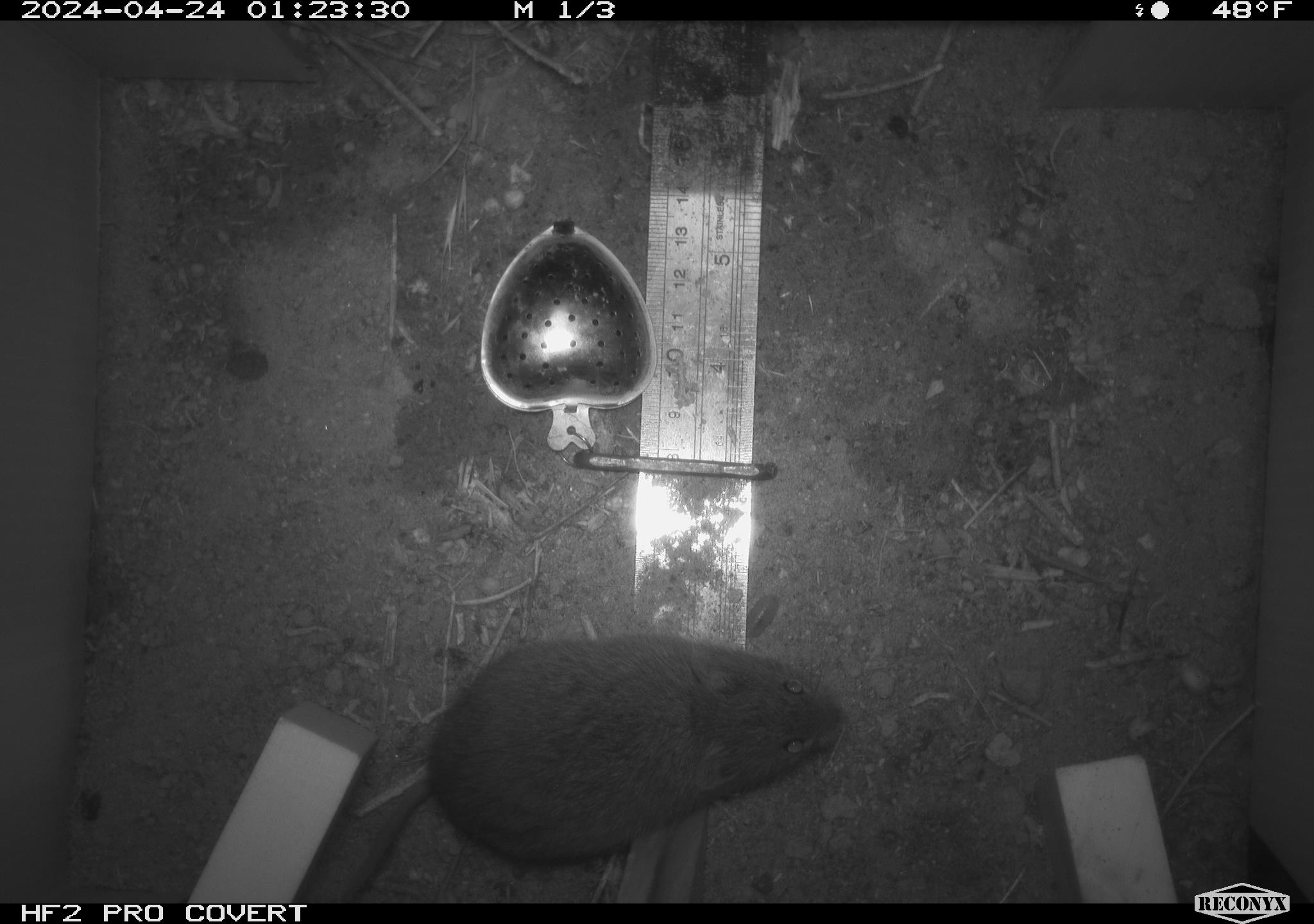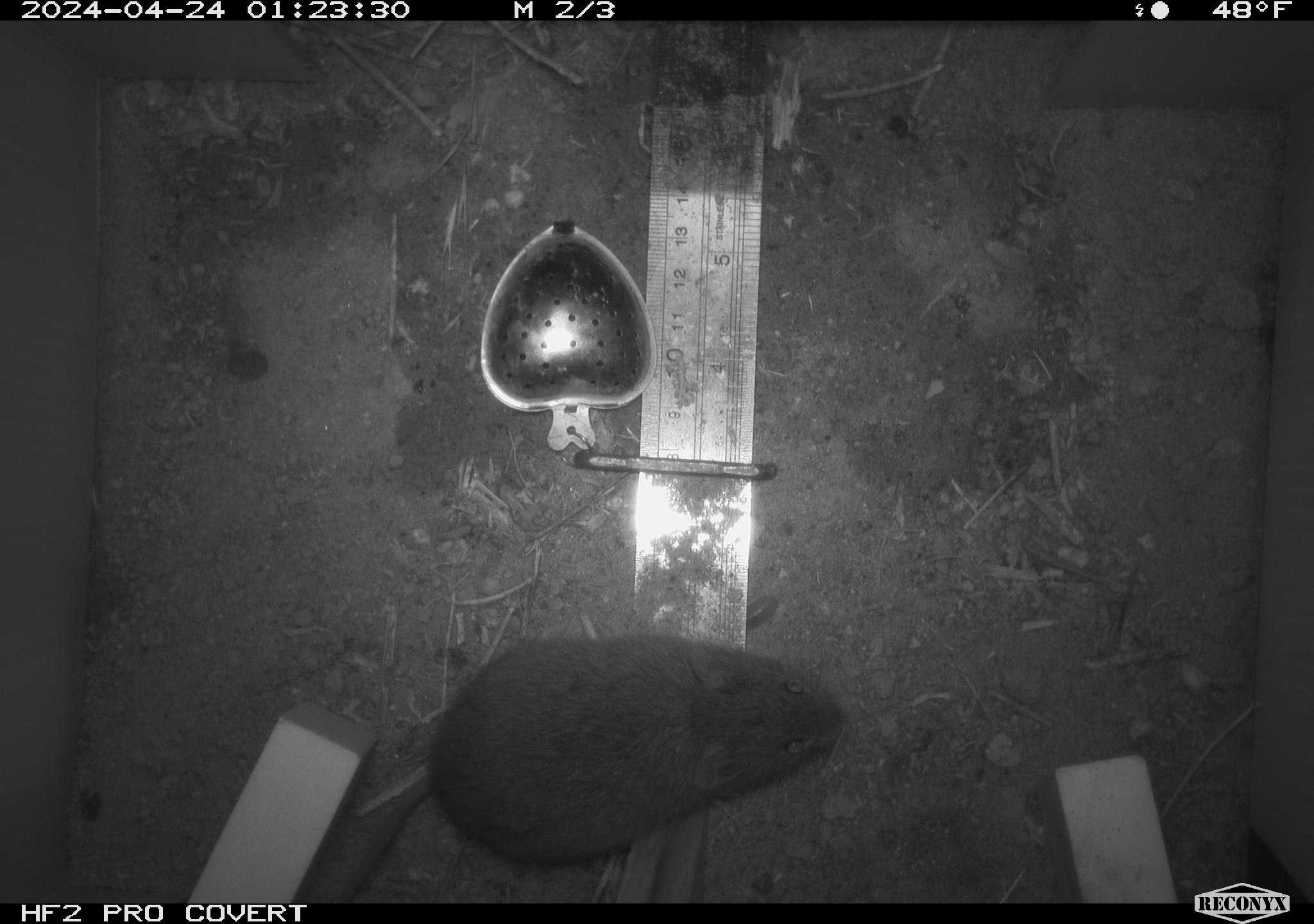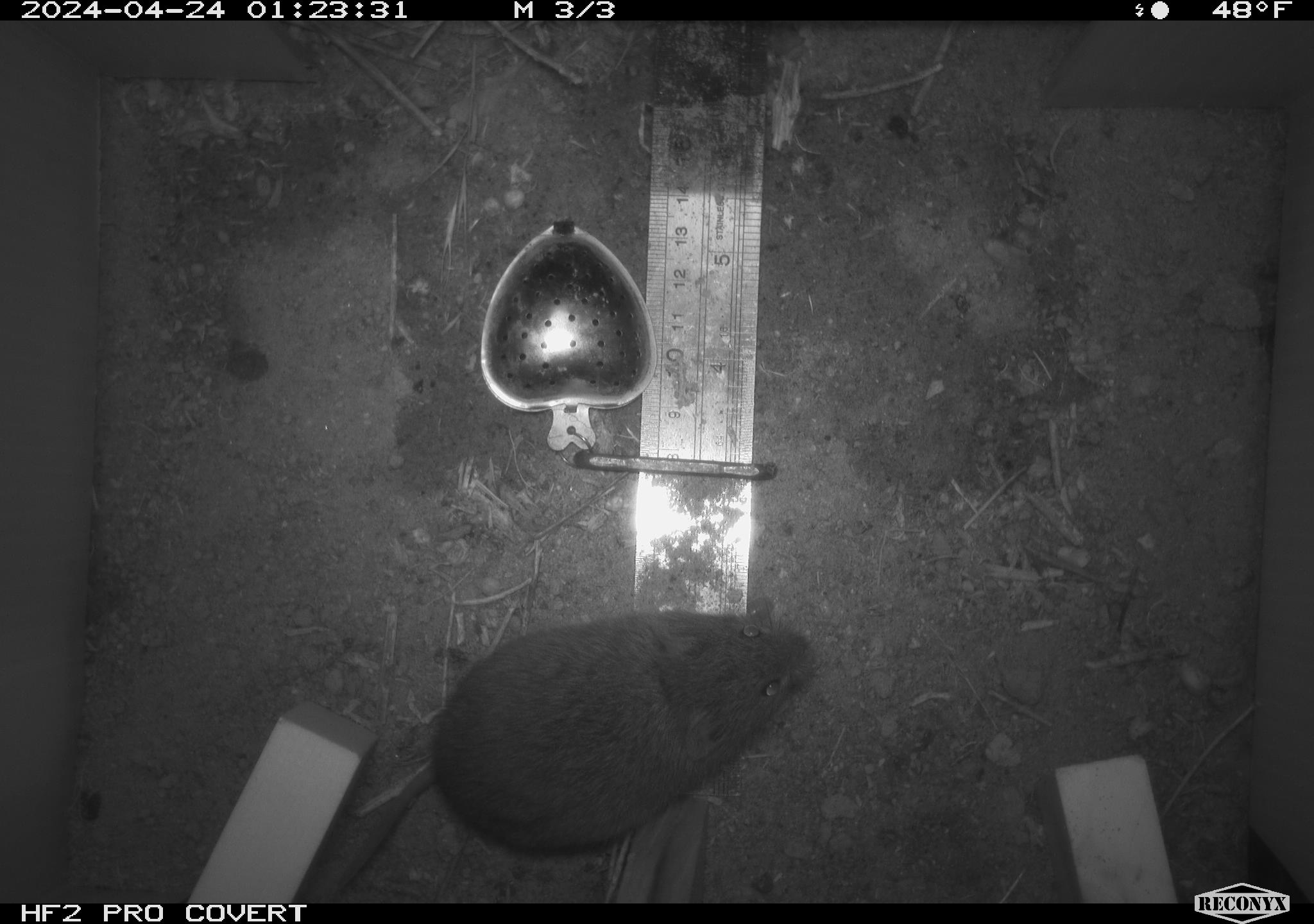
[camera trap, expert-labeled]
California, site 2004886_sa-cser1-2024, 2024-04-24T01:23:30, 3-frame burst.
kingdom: Animalia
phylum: Chordata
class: Mammalia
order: Rodentia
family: Cricetidae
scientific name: Cricetidae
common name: hamsters, voles, lemmings, and allies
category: cricetidae family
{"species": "cricetidae family (hamsters, voles, lemmings, and allies) (Cricetidae)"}